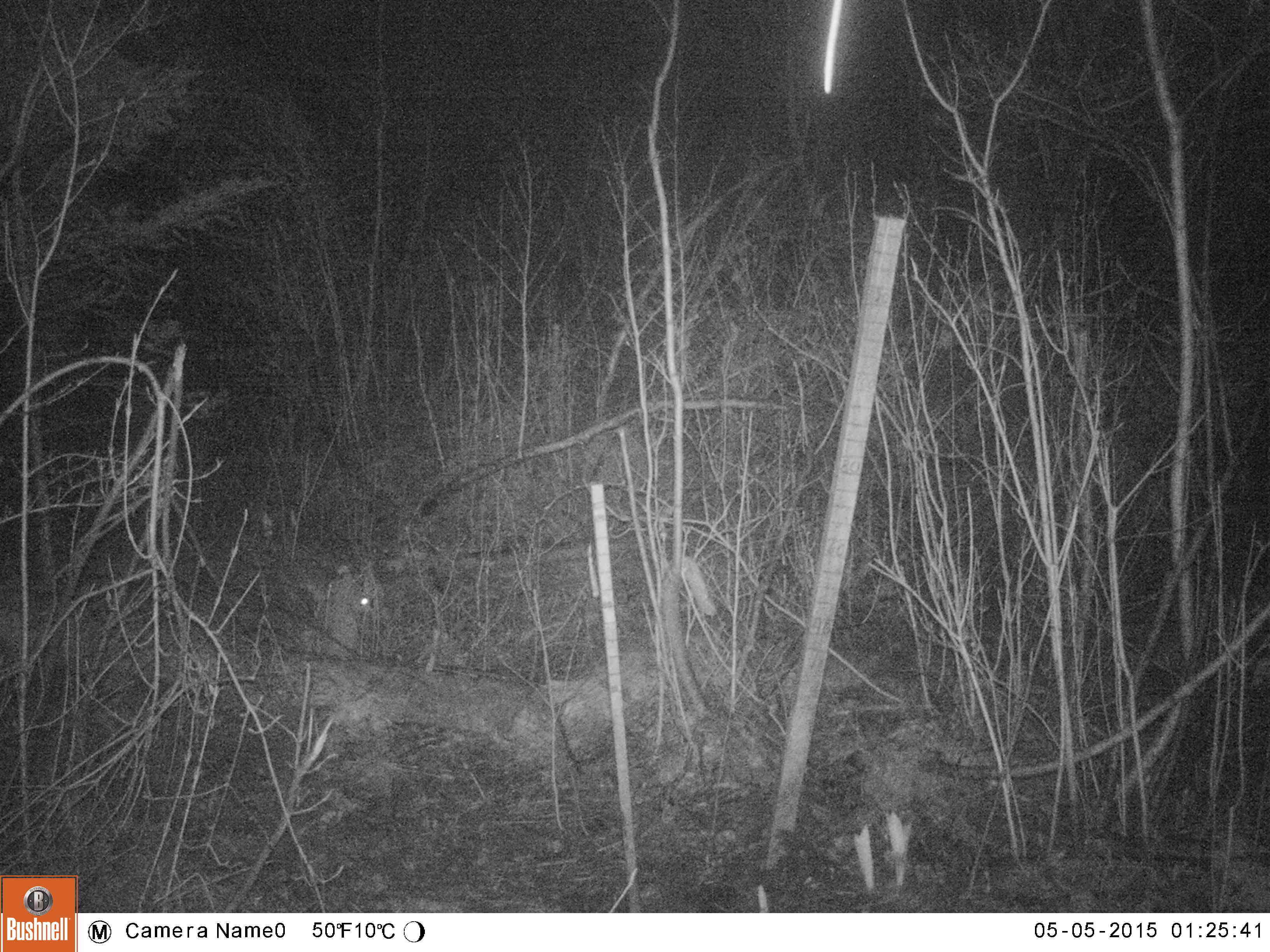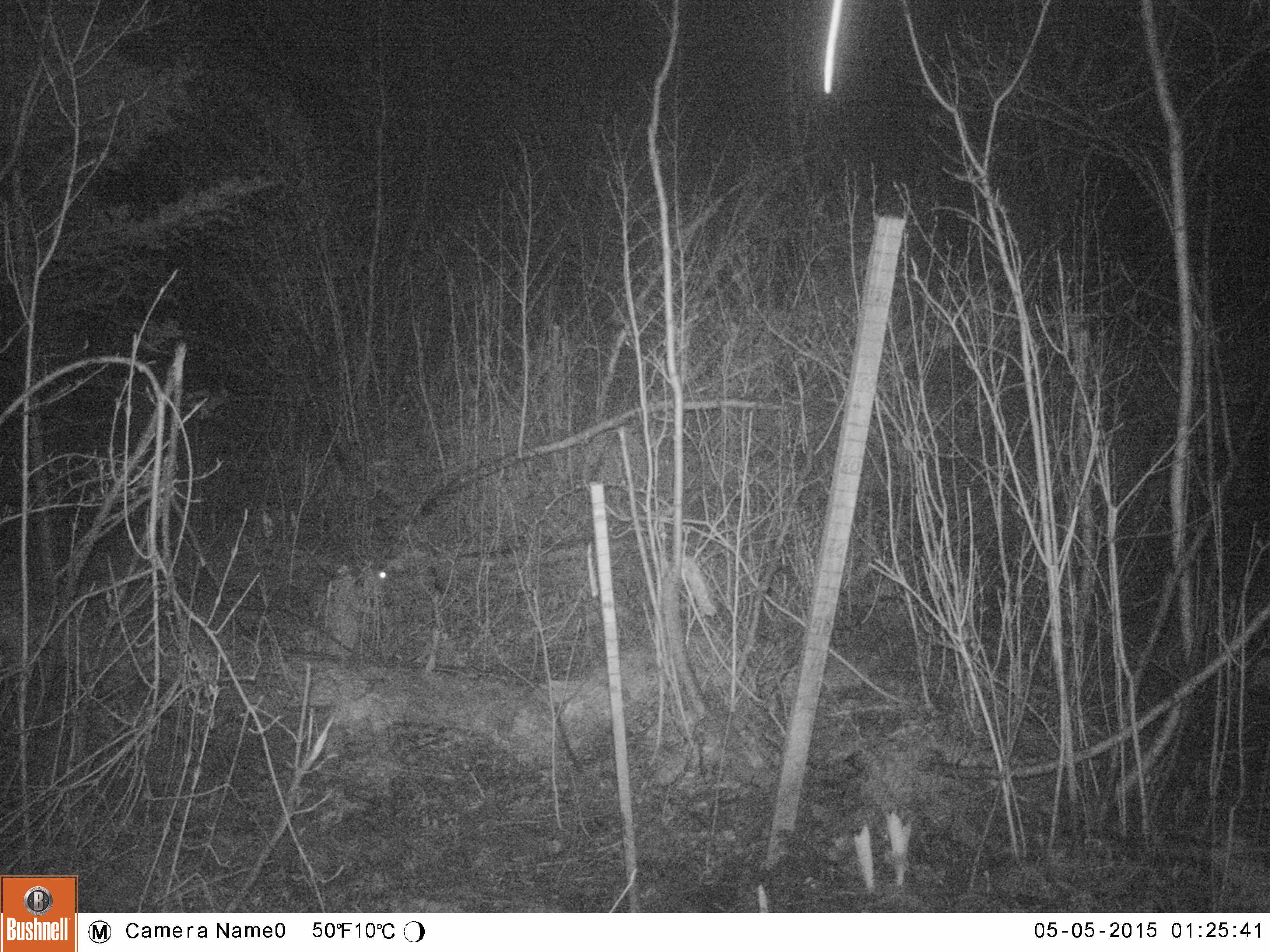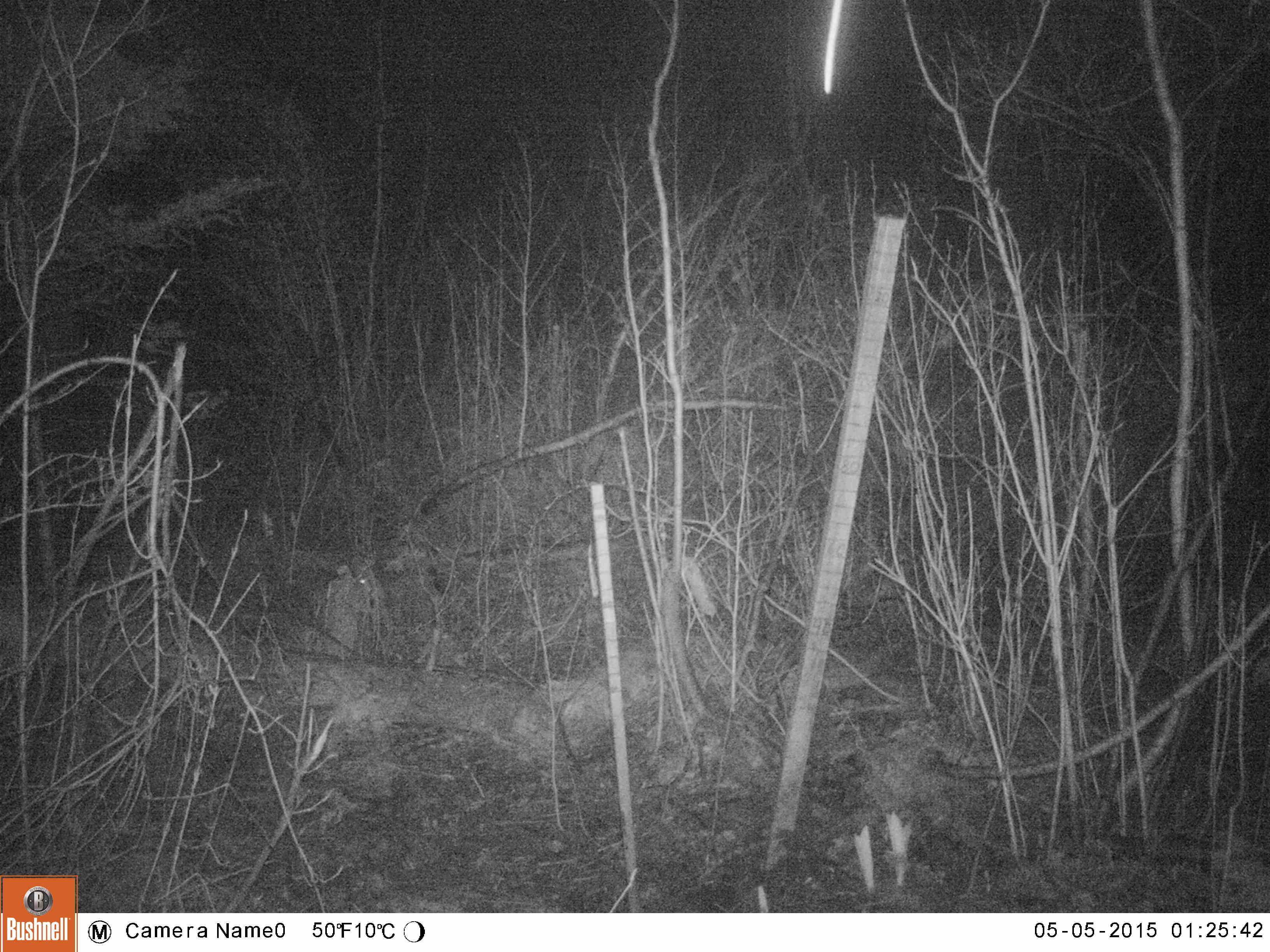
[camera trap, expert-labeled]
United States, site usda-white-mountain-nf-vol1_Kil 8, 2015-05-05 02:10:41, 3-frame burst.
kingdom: Animalia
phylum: Chordata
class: Mammalia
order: Lagomorpha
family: Leporidae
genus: Lepus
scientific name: Lepus americanus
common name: snowshoe hare